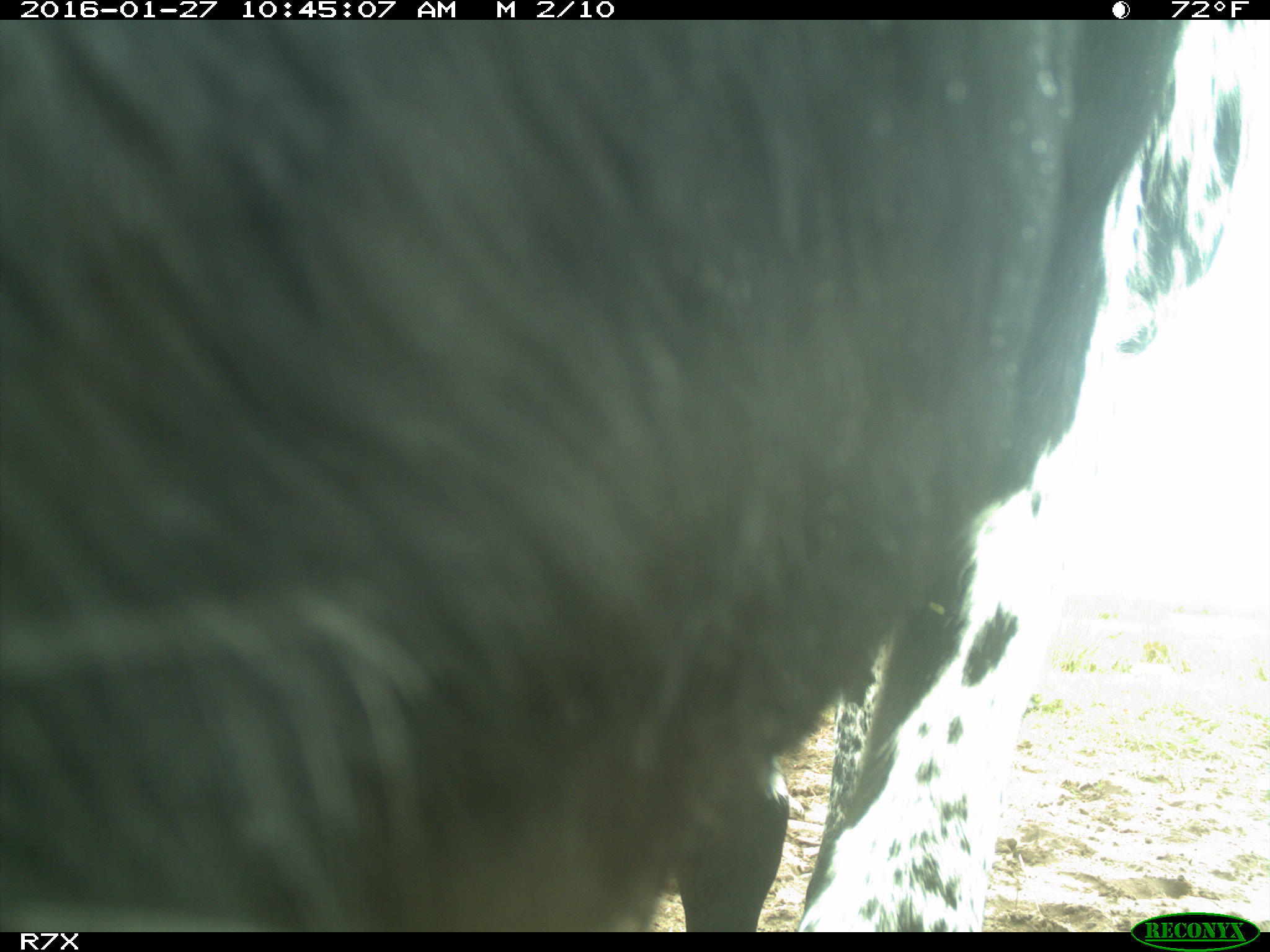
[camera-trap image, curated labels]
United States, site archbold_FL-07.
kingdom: Animalia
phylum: Chordata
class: Mammalia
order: Artiodactyla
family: Bovidae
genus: Bos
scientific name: Bos taurus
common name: domestic cow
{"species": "Bos taurus (domestic cow)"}